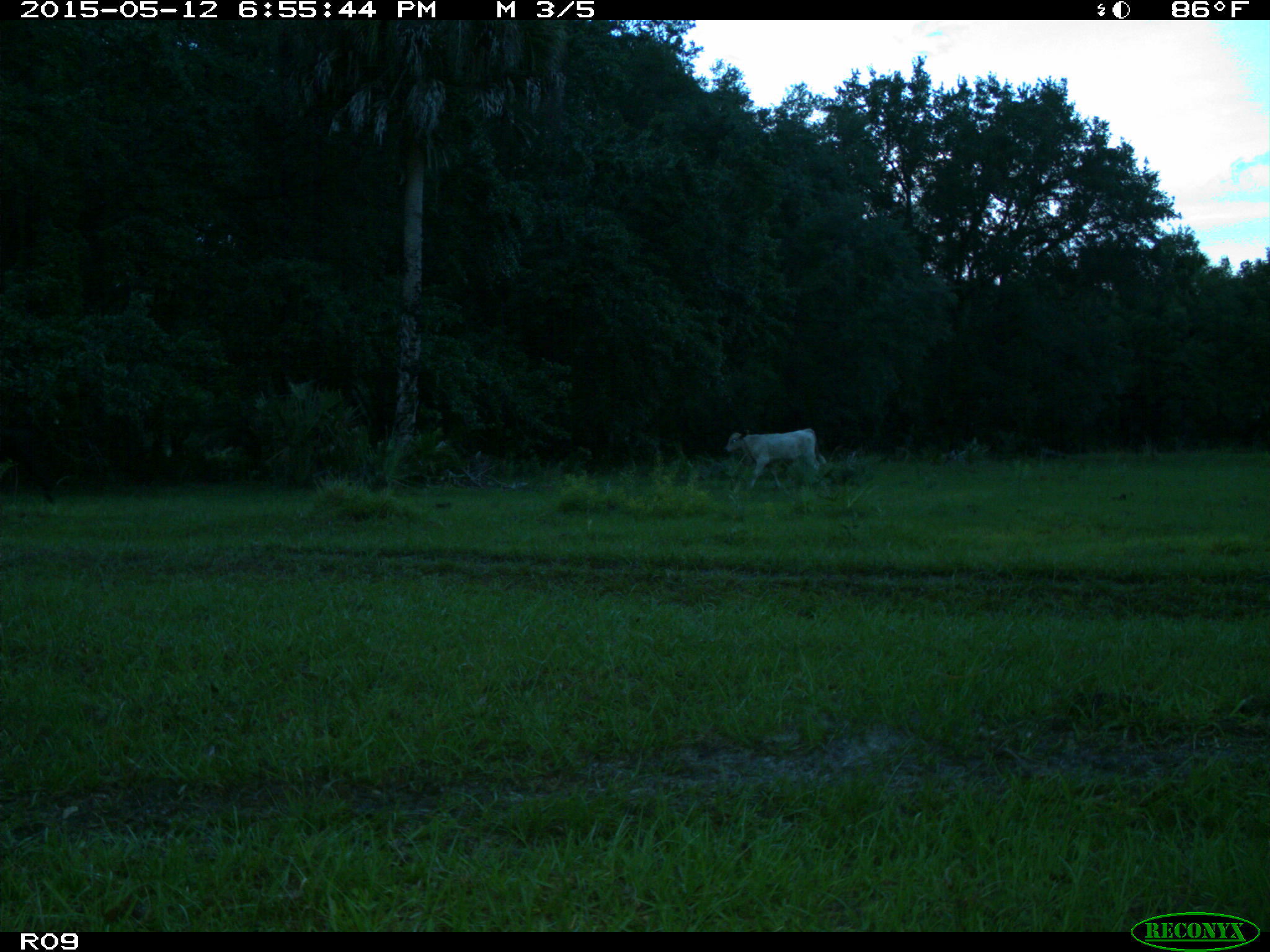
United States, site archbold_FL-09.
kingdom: Animalia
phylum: Chordata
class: Mammalia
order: Artiodactyla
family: Bovidae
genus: Bos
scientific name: Bos taurus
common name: domestic cow